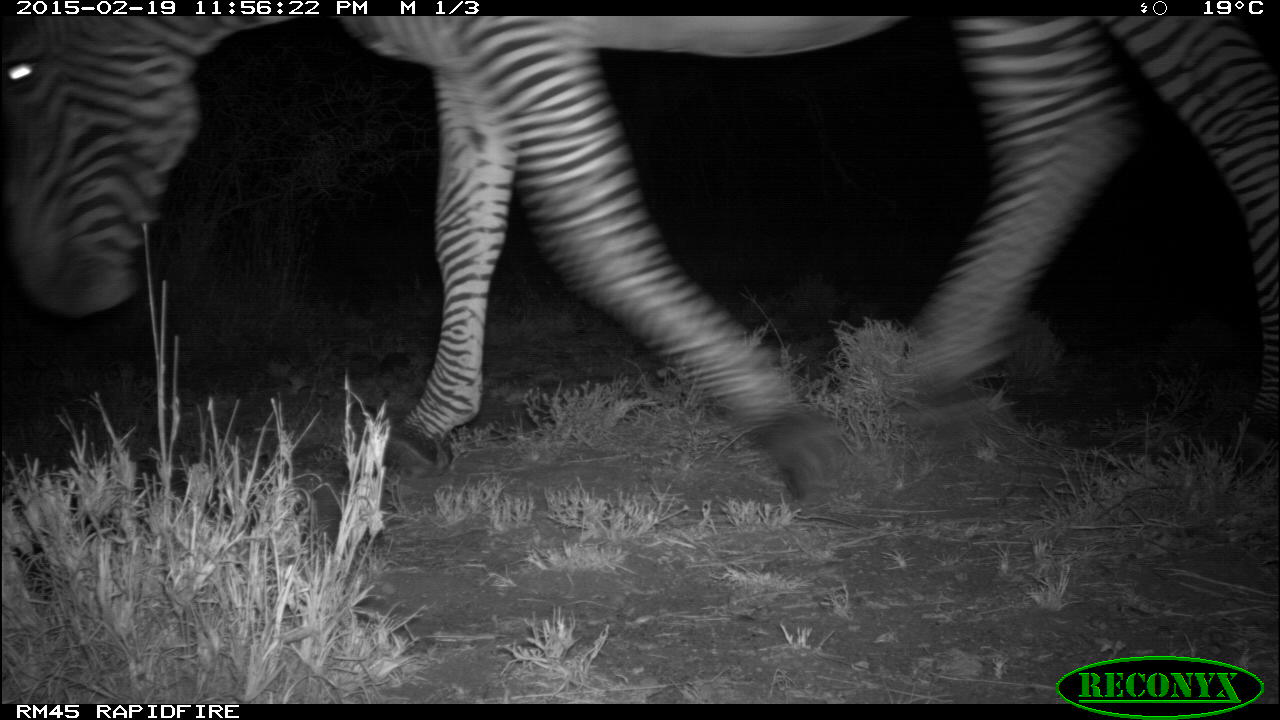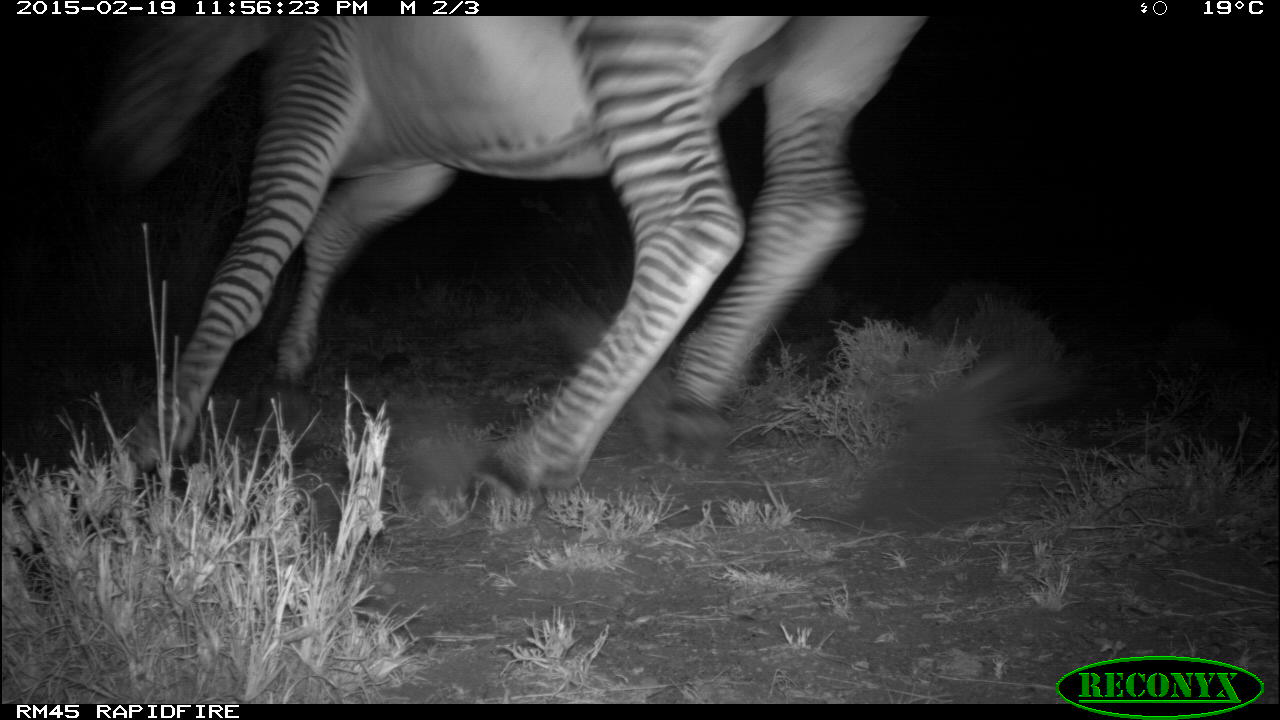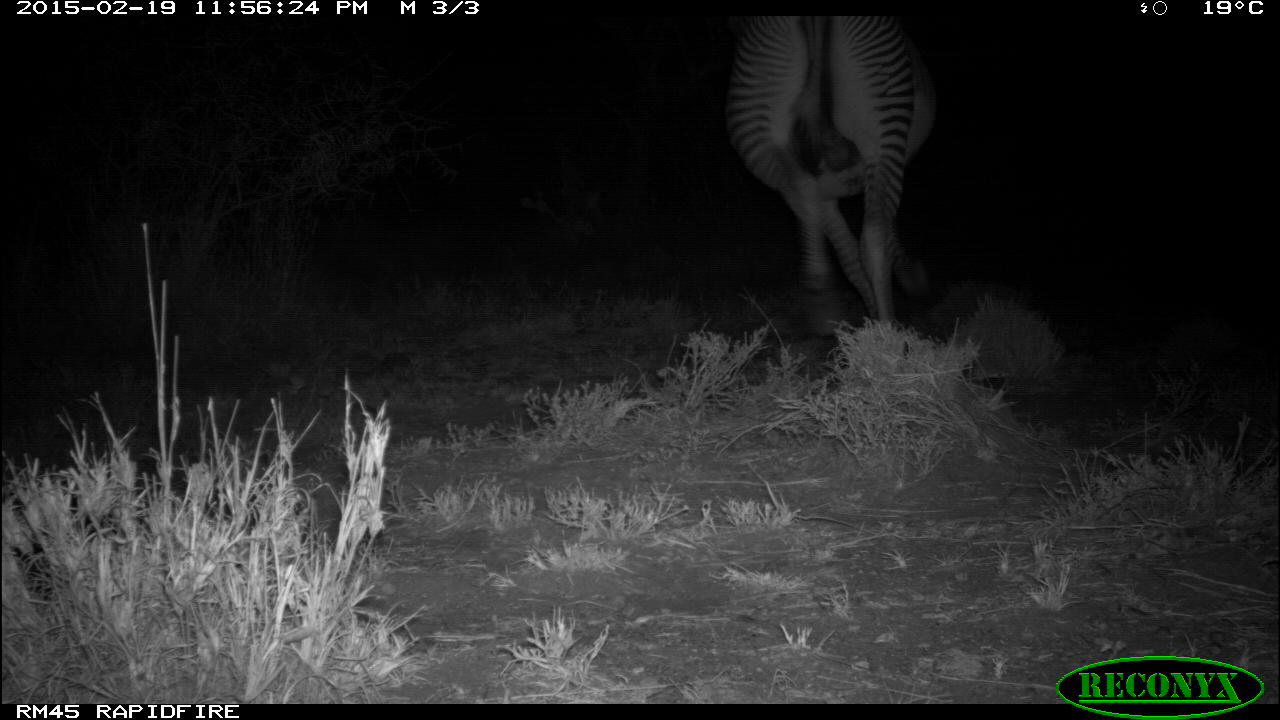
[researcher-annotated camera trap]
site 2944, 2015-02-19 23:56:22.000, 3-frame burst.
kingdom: Animalia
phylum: Chordata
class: Mammalia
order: Perissodactyla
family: Equidae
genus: Equus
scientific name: Equus grevyi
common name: grévy's zebra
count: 1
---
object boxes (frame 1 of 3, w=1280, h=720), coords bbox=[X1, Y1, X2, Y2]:
equus grevyi: bbox=[0, 13, 1280, 507]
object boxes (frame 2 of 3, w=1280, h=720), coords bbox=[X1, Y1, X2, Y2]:
equus grevyi: bbox=[82, 16, 924, 509]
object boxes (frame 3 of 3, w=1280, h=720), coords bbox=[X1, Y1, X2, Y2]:
equus grevyi: bbox=[716, 11, 939, 327]